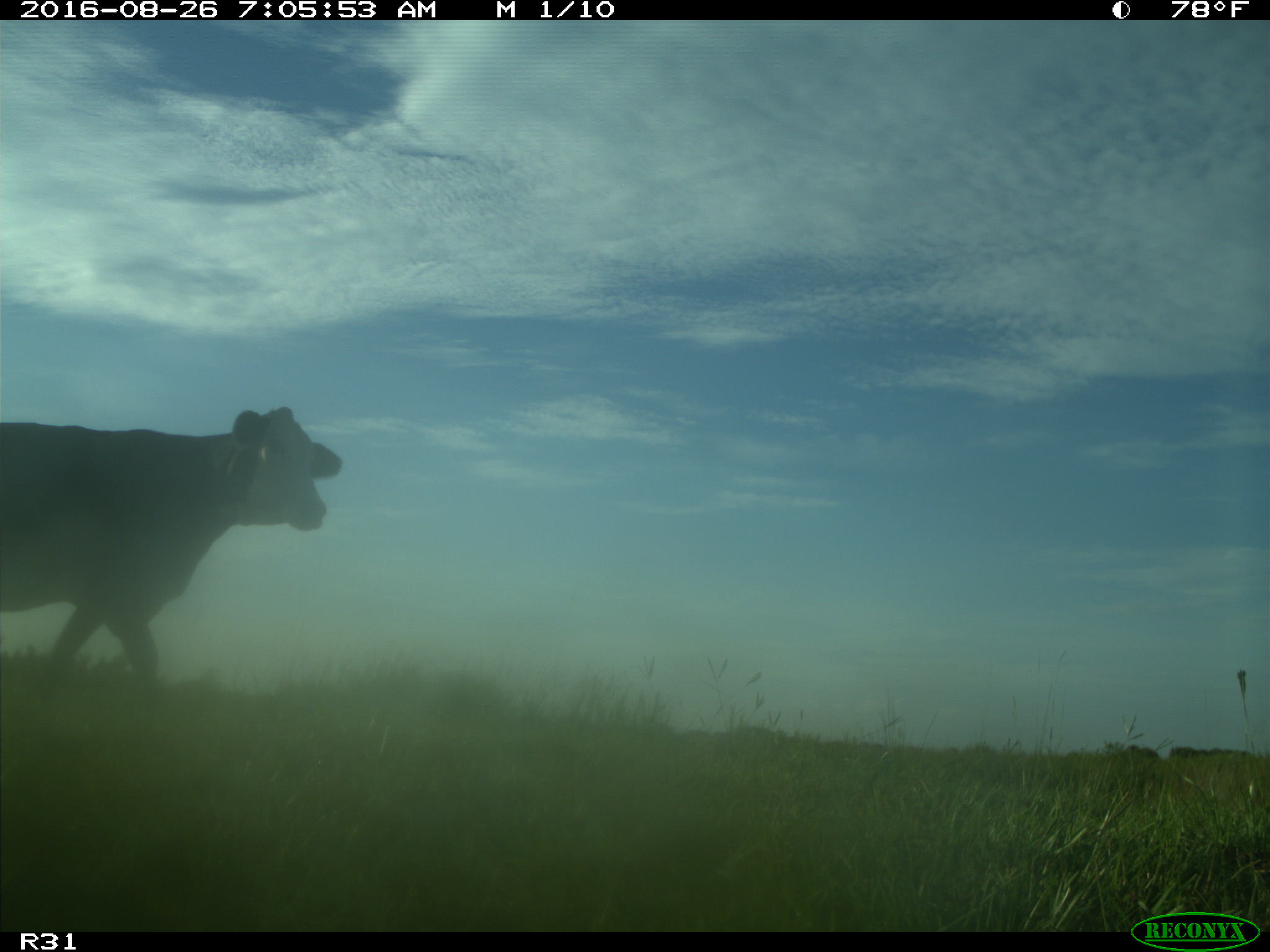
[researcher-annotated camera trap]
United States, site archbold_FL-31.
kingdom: Animalia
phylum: Chordata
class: Mammalia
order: Artiodactyla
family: Bovidae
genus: Bos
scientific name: Bos taurus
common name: domestic cow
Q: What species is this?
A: Bos taurus (domestic cow).